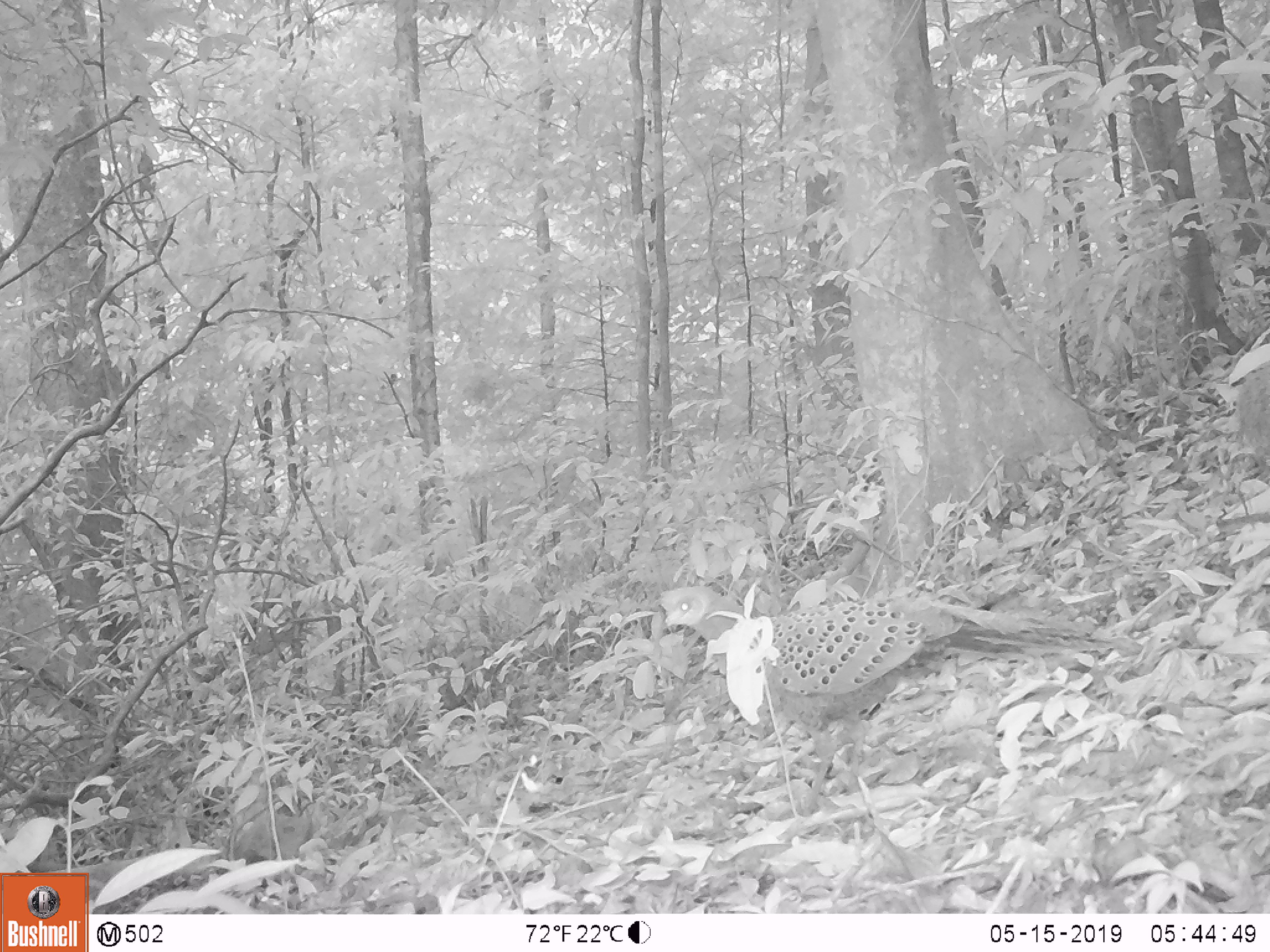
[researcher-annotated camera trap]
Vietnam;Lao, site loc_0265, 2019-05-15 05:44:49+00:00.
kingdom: Animalia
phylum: Chordata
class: Aves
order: Galliformes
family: Phasianidae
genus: Polyplectron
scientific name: Polyplectron bicalcaratum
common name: gray peacock-pheasant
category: grey peacock pheasant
Grey peacock pheasant (gray peacock-pheasant) (Polyplectron bicalcaratum). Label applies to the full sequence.